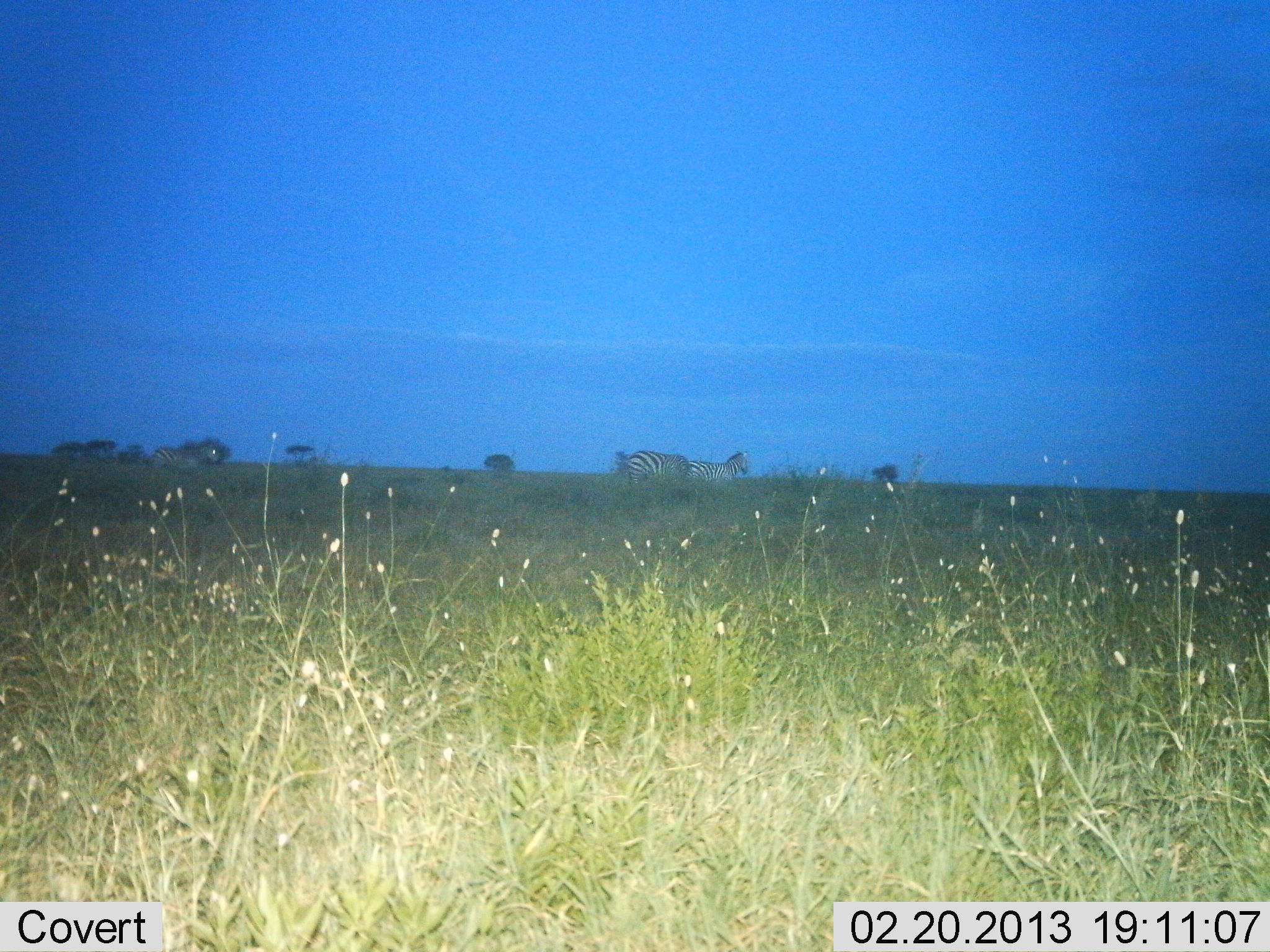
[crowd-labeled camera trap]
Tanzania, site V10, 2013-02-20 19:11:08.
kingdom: Animalia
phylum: Chordata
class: Mammalia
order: Perissodactyla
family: Equidae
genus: Equus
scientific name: Equus quagga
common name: plains zebra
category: zebra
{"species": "zebra (plains zebra) (Equus quagga)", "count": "3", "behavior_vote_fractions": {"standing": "50%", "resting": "0%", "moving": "59%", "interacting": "0%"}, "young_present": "0%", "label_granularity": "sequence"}